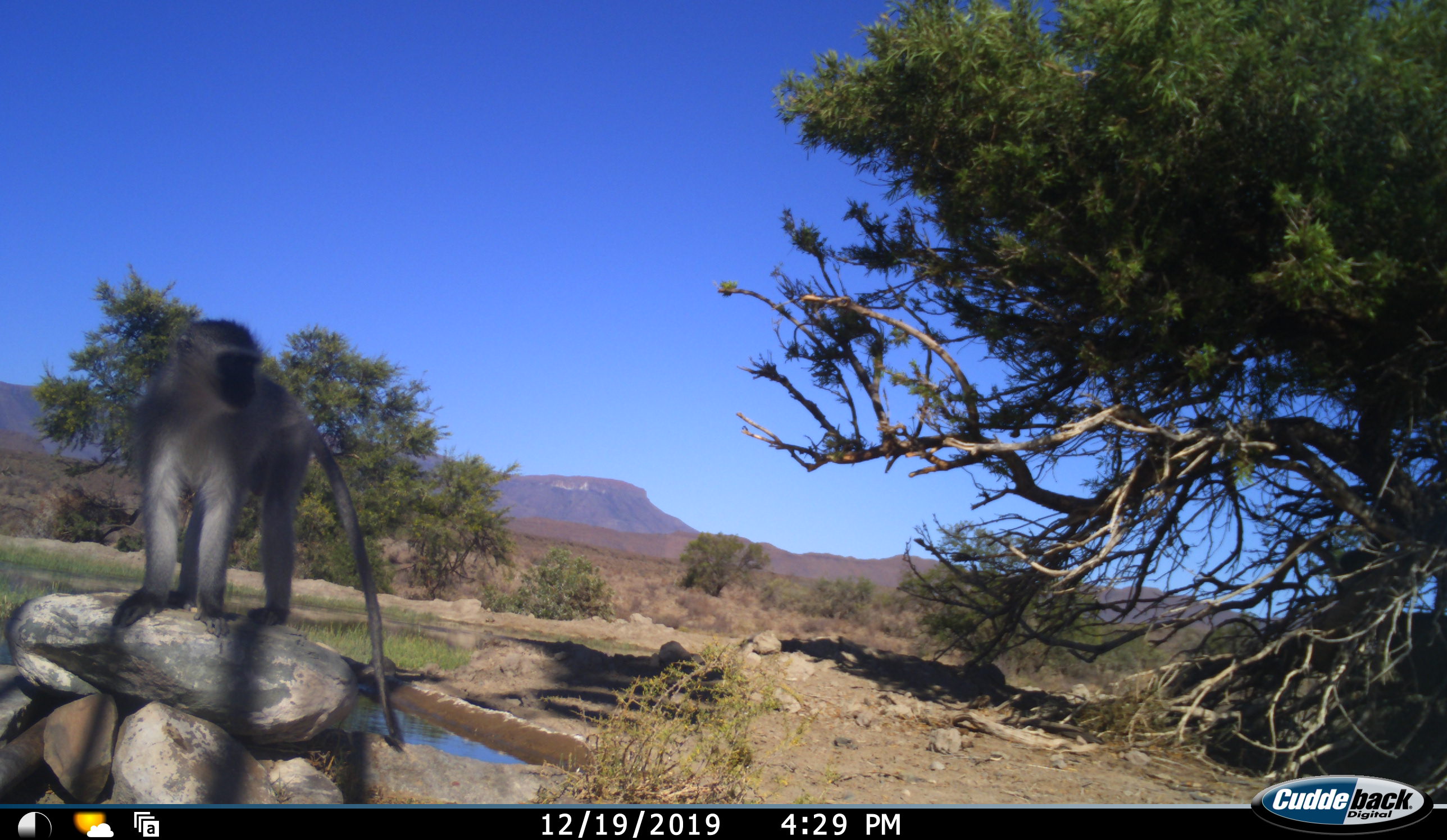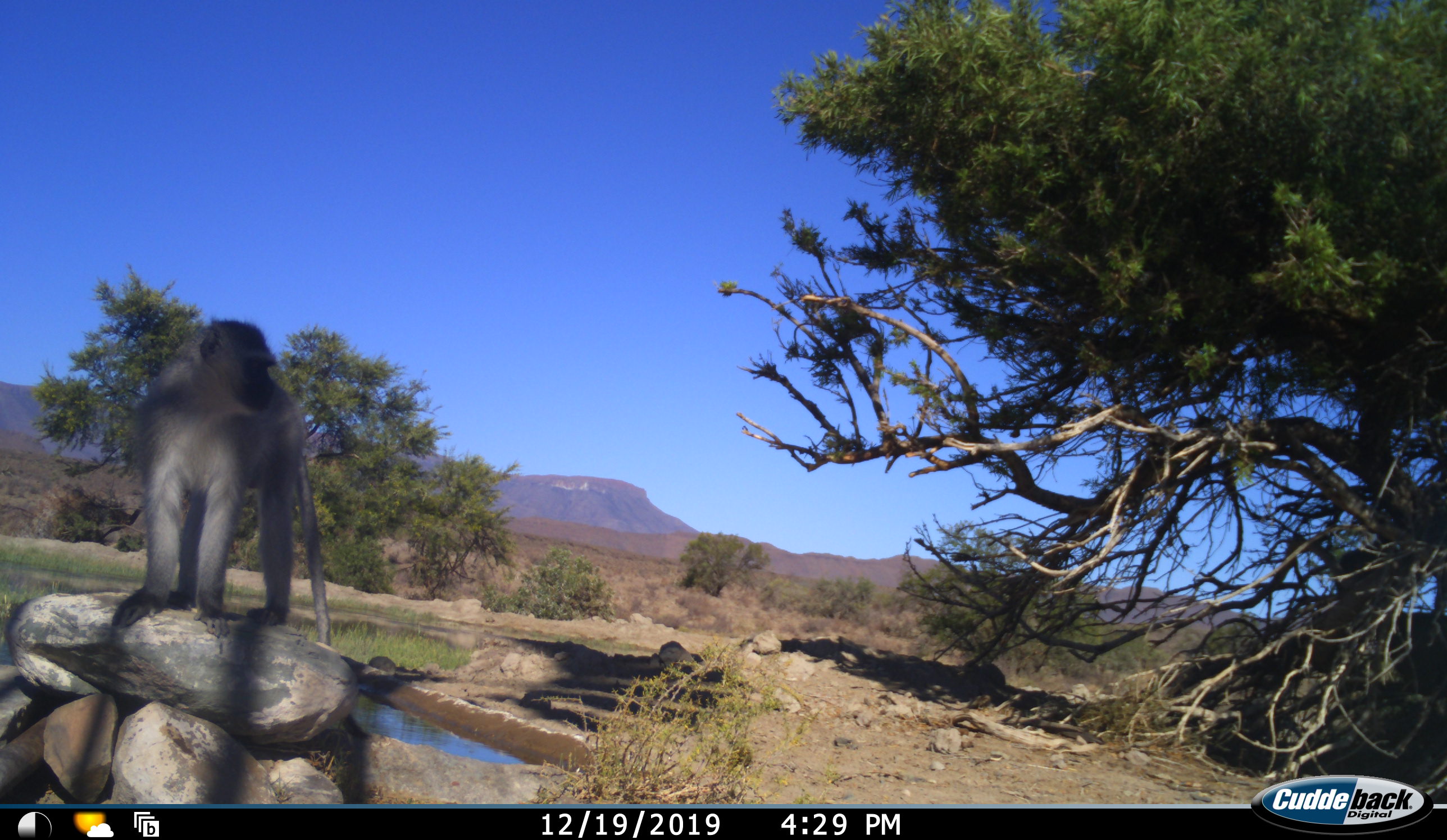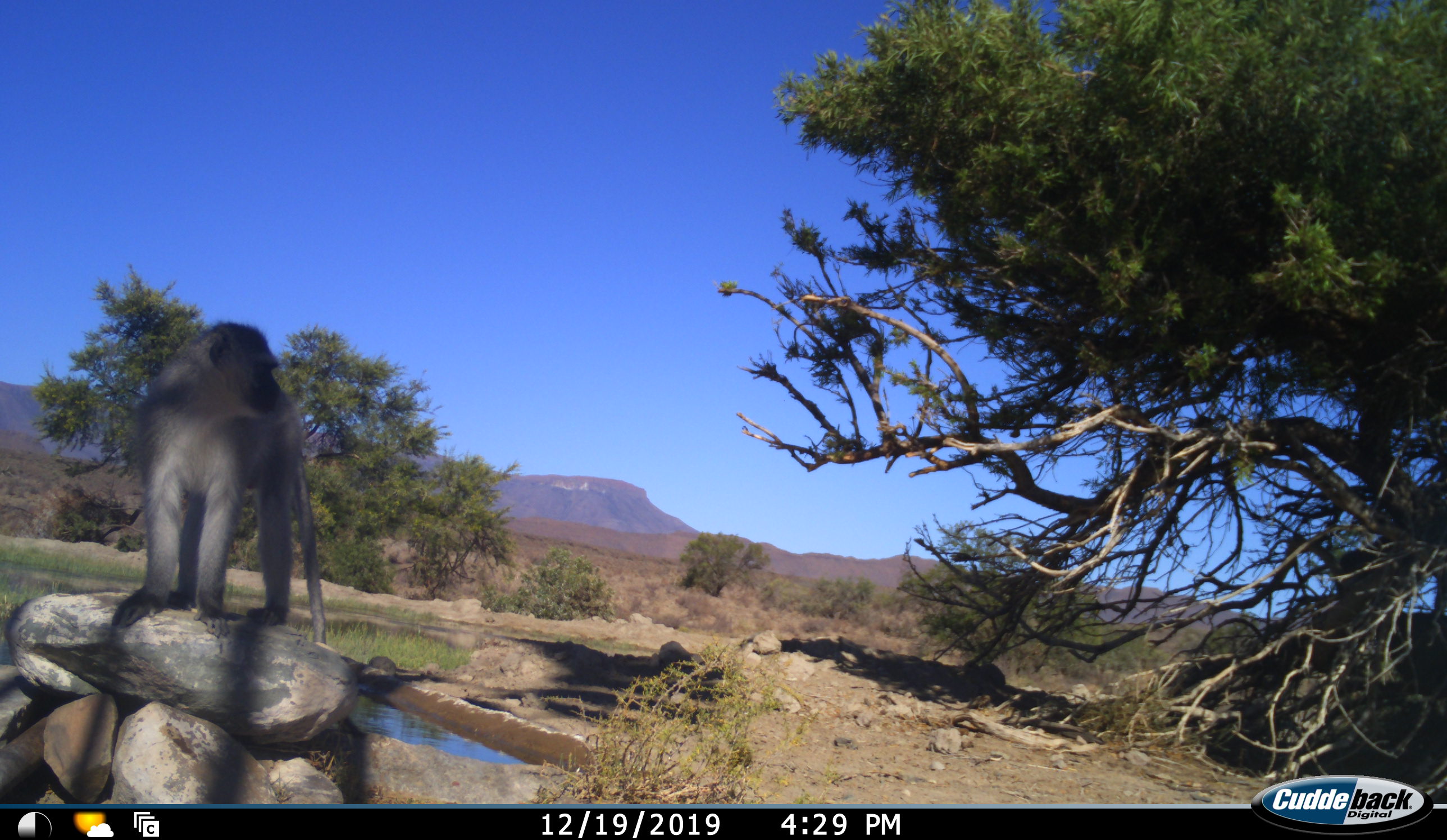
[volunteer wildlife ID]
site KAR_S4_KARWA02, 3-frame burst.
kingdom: Animalia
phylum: Chordata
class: Mammalia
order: Primates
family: Cercopithecidae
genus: Chlorocebus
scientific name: Chlorocebus pygerythrus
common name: vervet monkey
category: monkeyvervet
Monkeyvervet (vervet monkey) (Chlorocebus pygerythrus), count 1. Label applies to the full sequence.